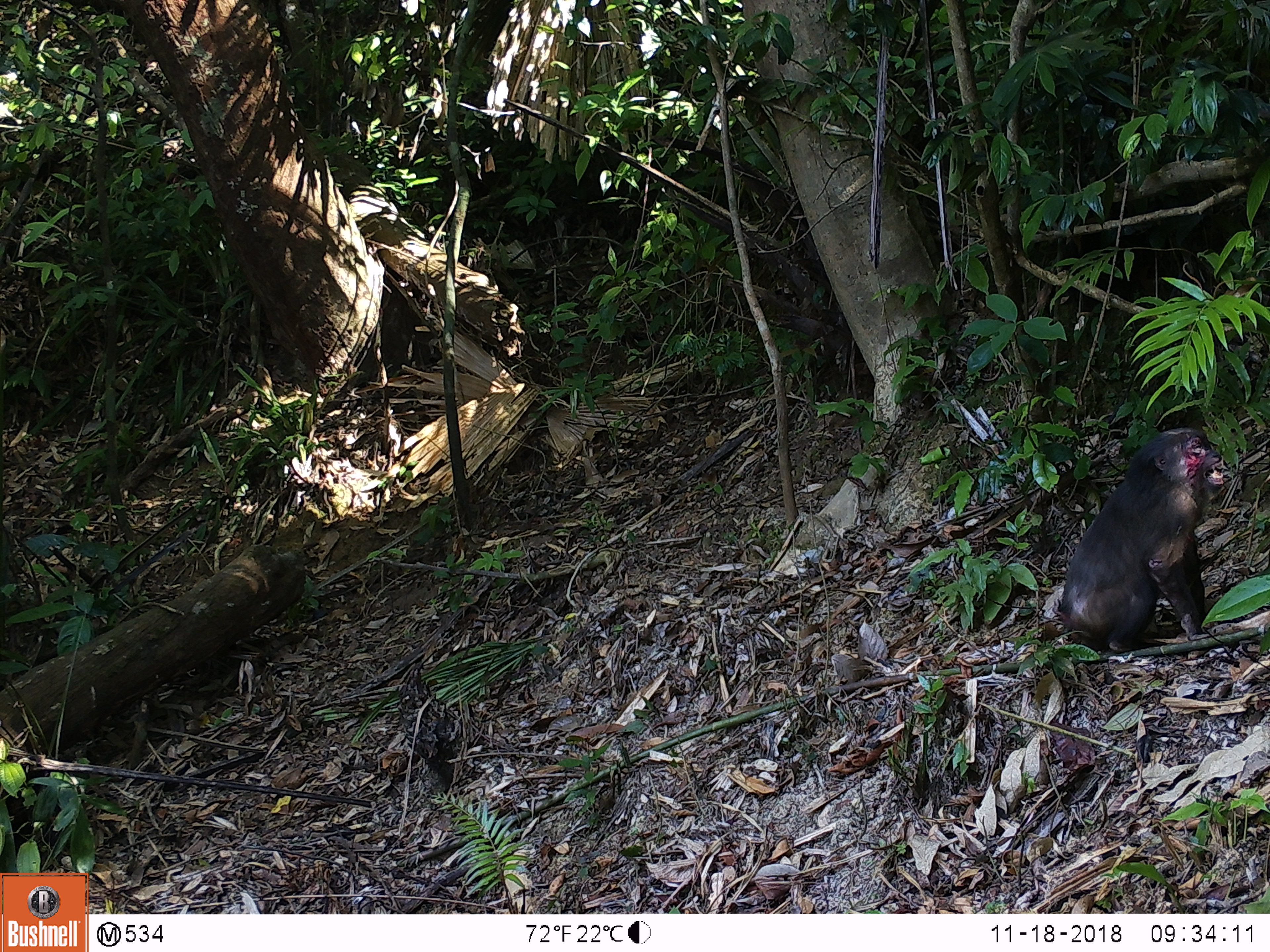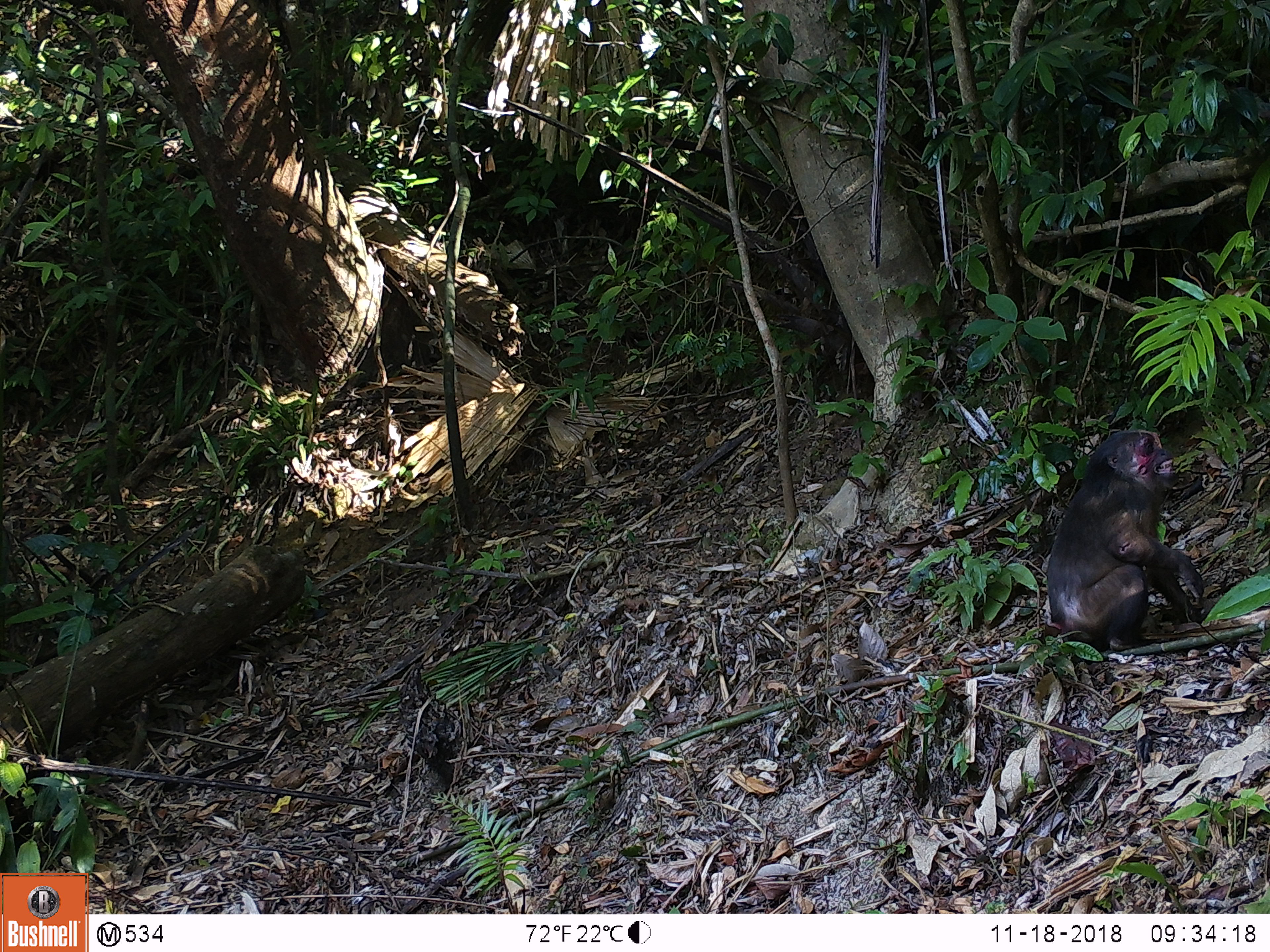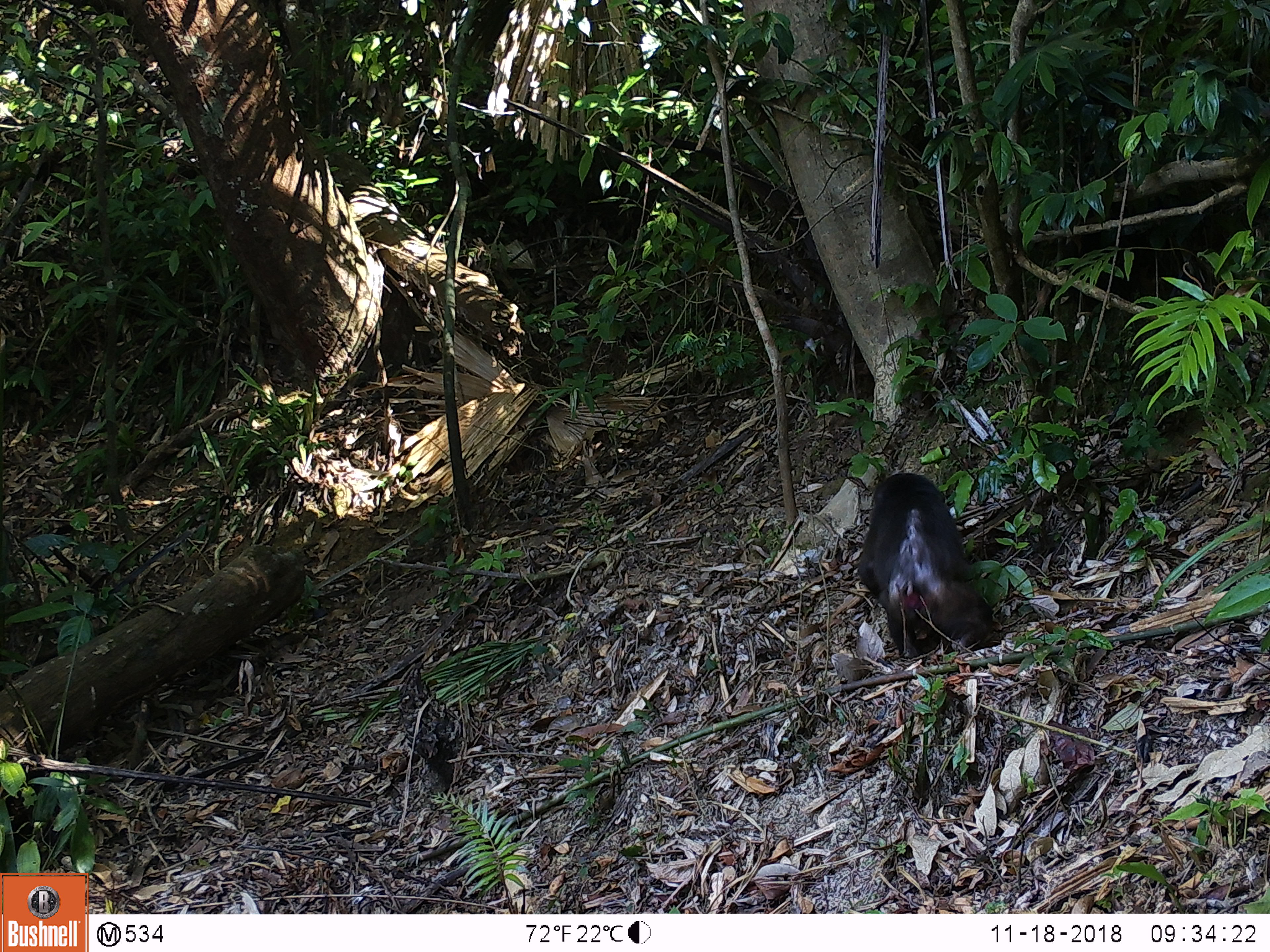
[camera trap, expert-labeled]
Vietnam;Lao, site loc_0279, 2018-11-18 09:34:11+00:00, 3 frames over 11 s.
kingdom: Animalia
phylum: Chordata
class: Mammalia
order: Primates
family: Cercopithecidae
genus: Macaca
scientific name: Macaca arctoides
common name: stump-tailed macaque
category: stump tailed macaque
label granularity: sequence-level